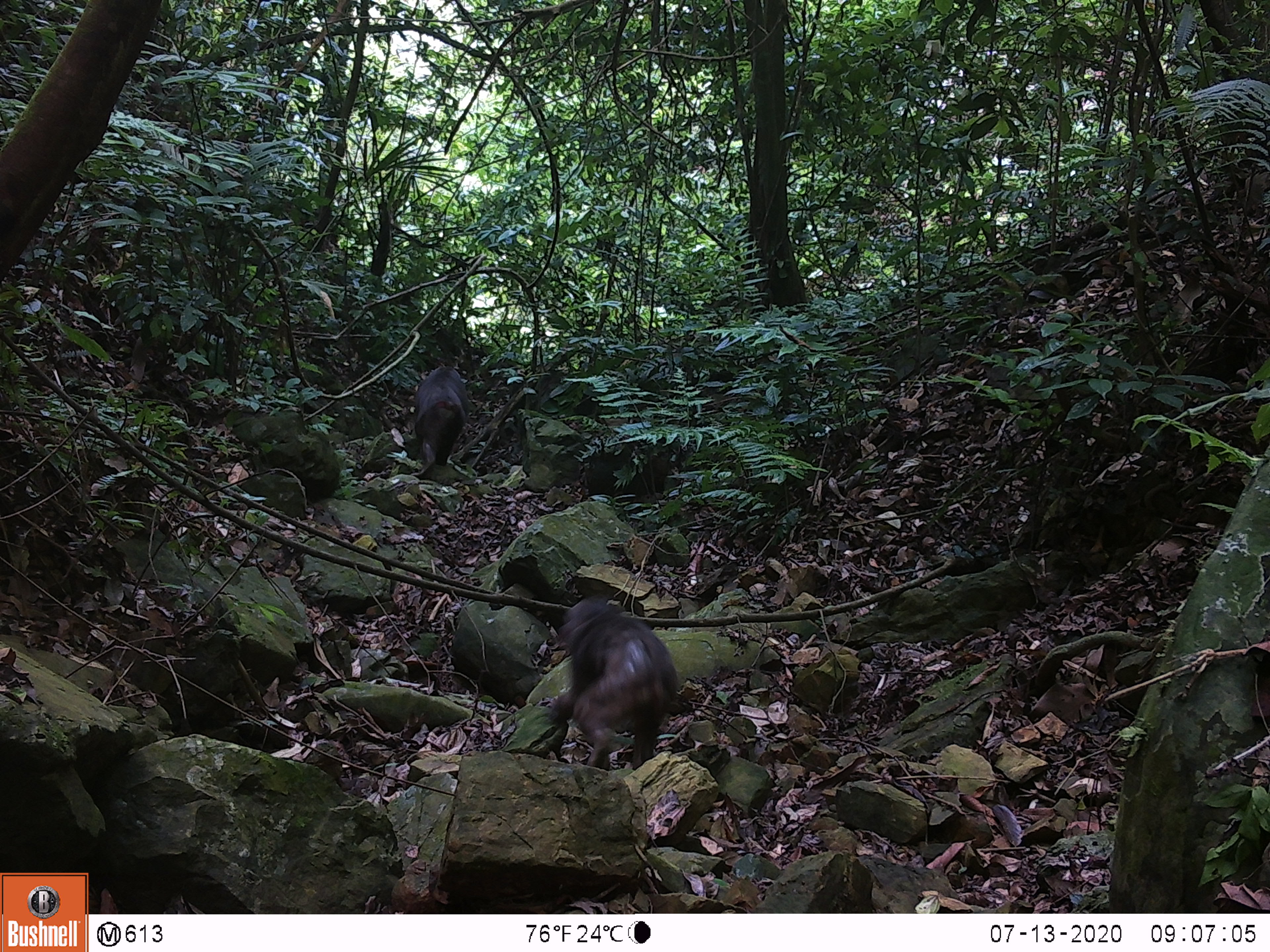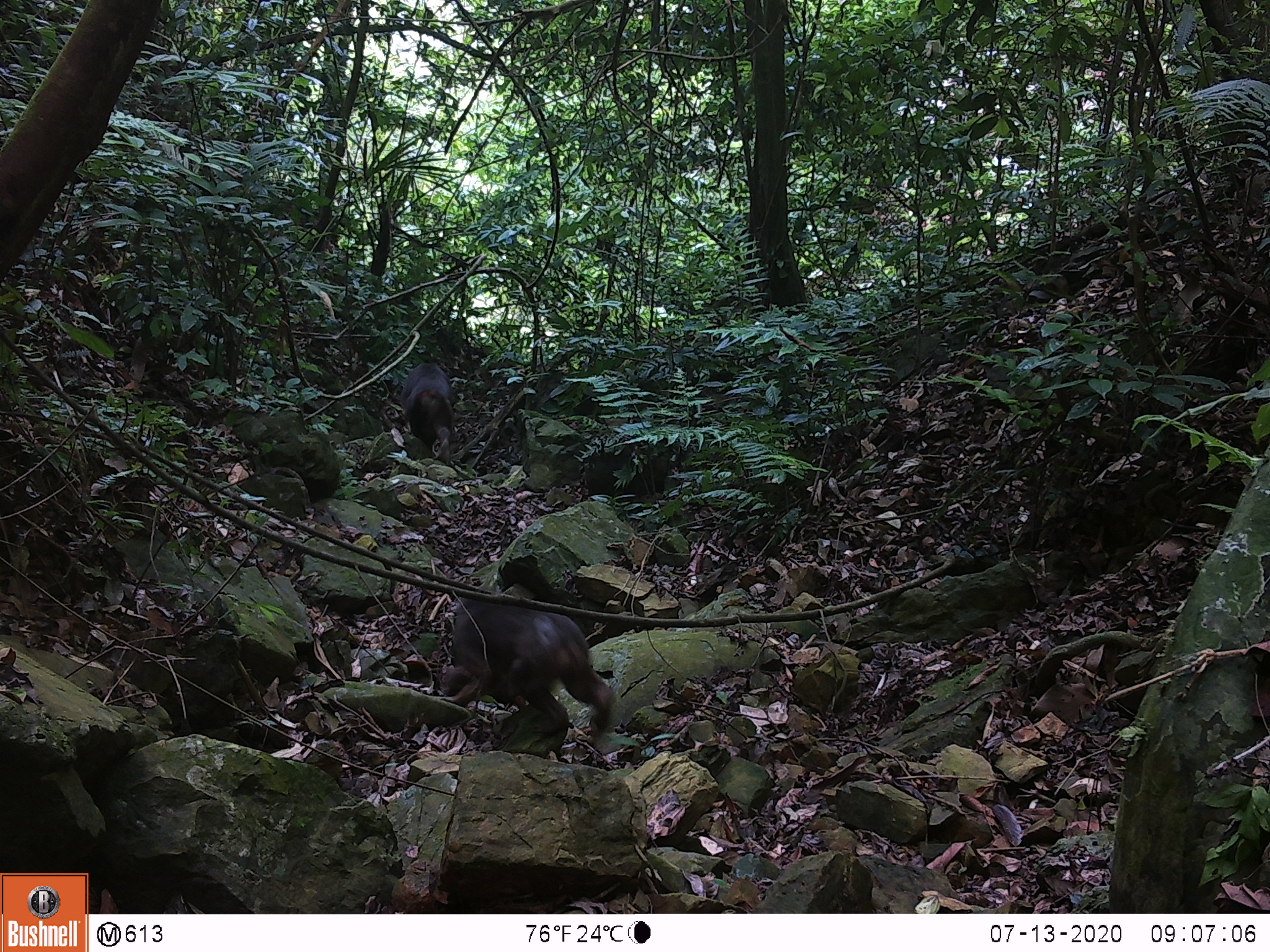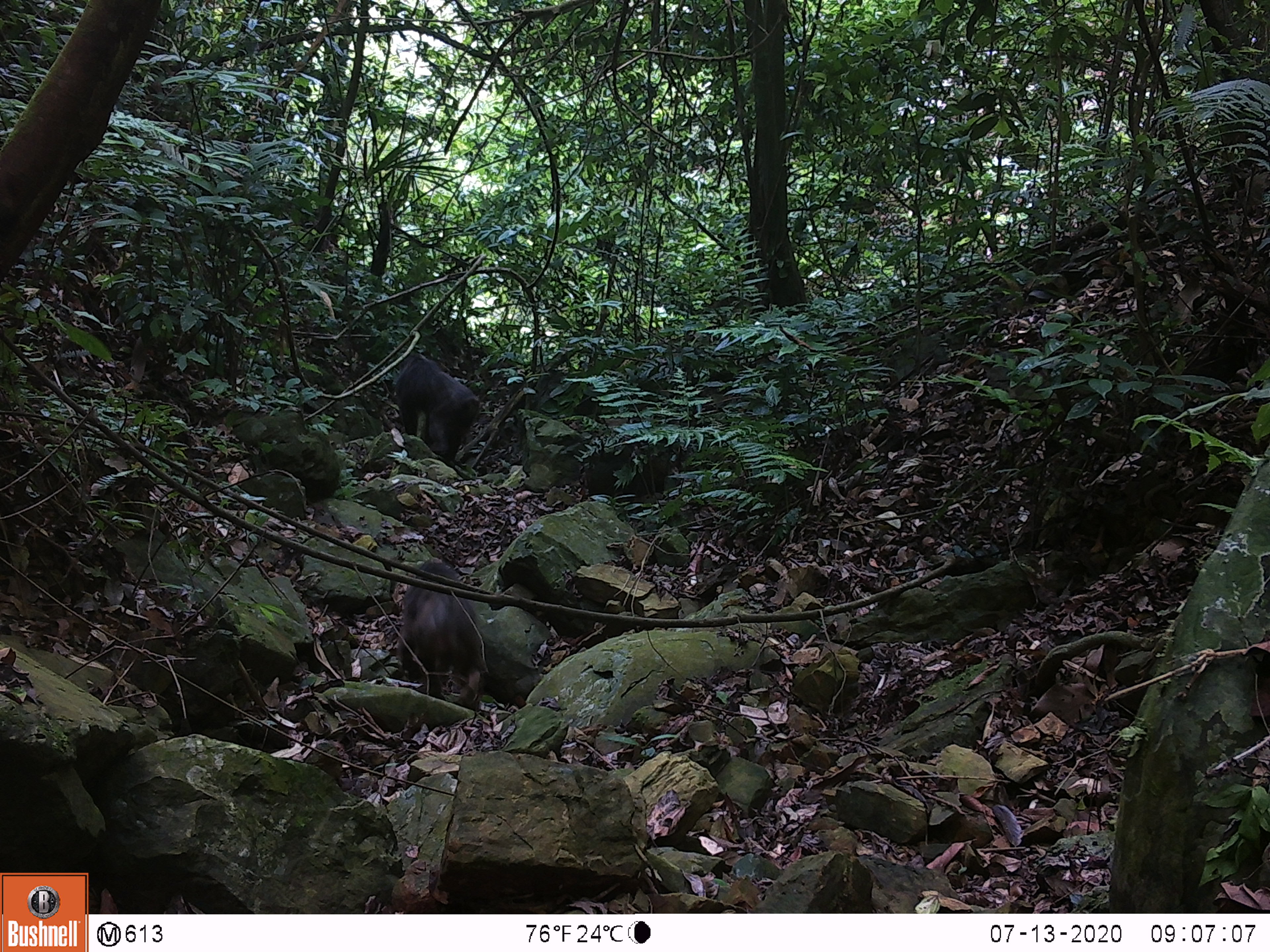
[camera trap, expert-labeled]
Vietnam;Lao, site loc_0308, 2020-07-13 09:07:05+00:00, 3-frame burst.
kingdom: Animalia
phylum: Chordata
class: Mammalia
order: Primates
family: Cercopithecidae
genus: Macaca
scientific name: Macaca arctoides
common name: stump-tailed macaque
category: stump tailed macaque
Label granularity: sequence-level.